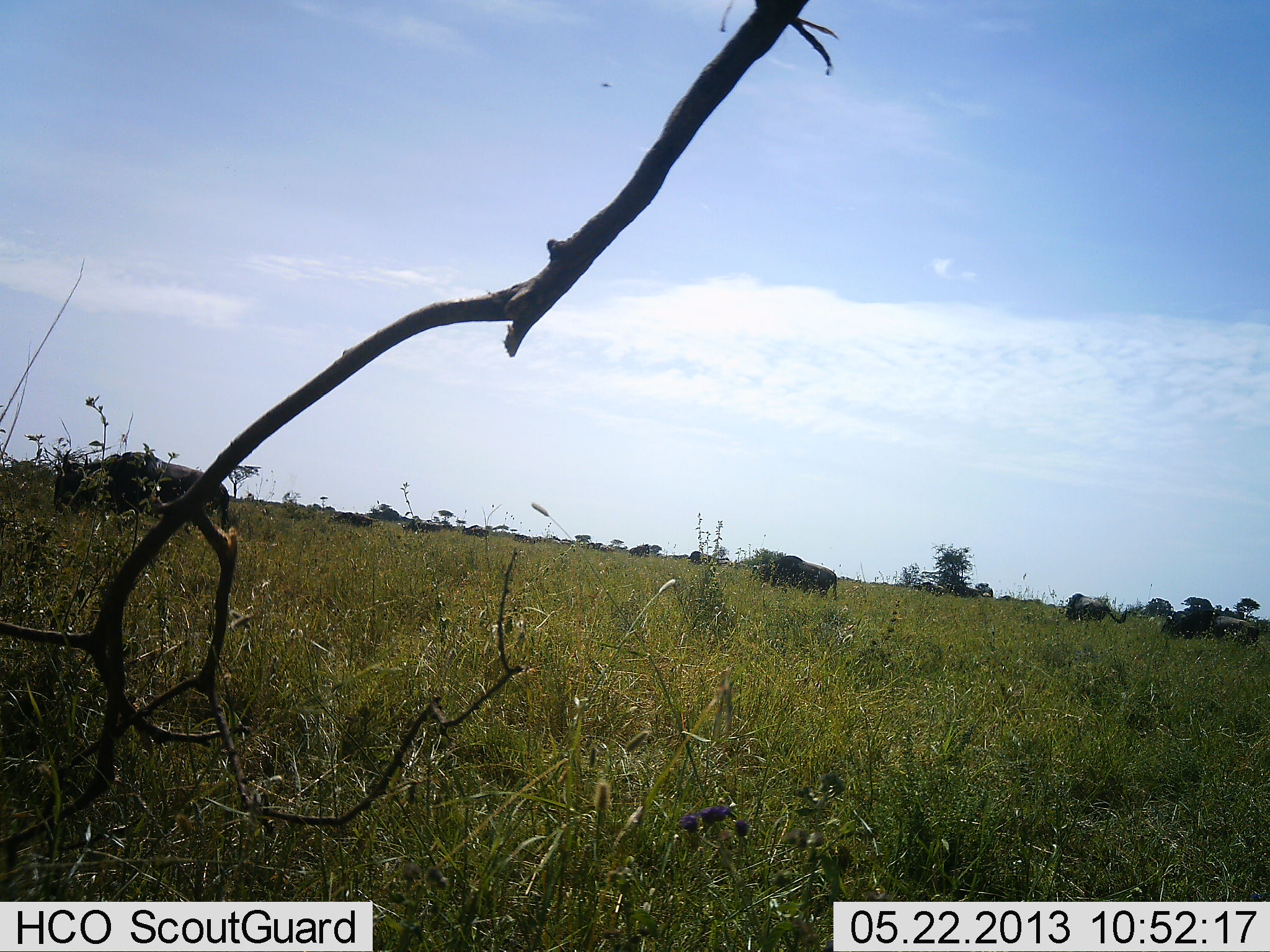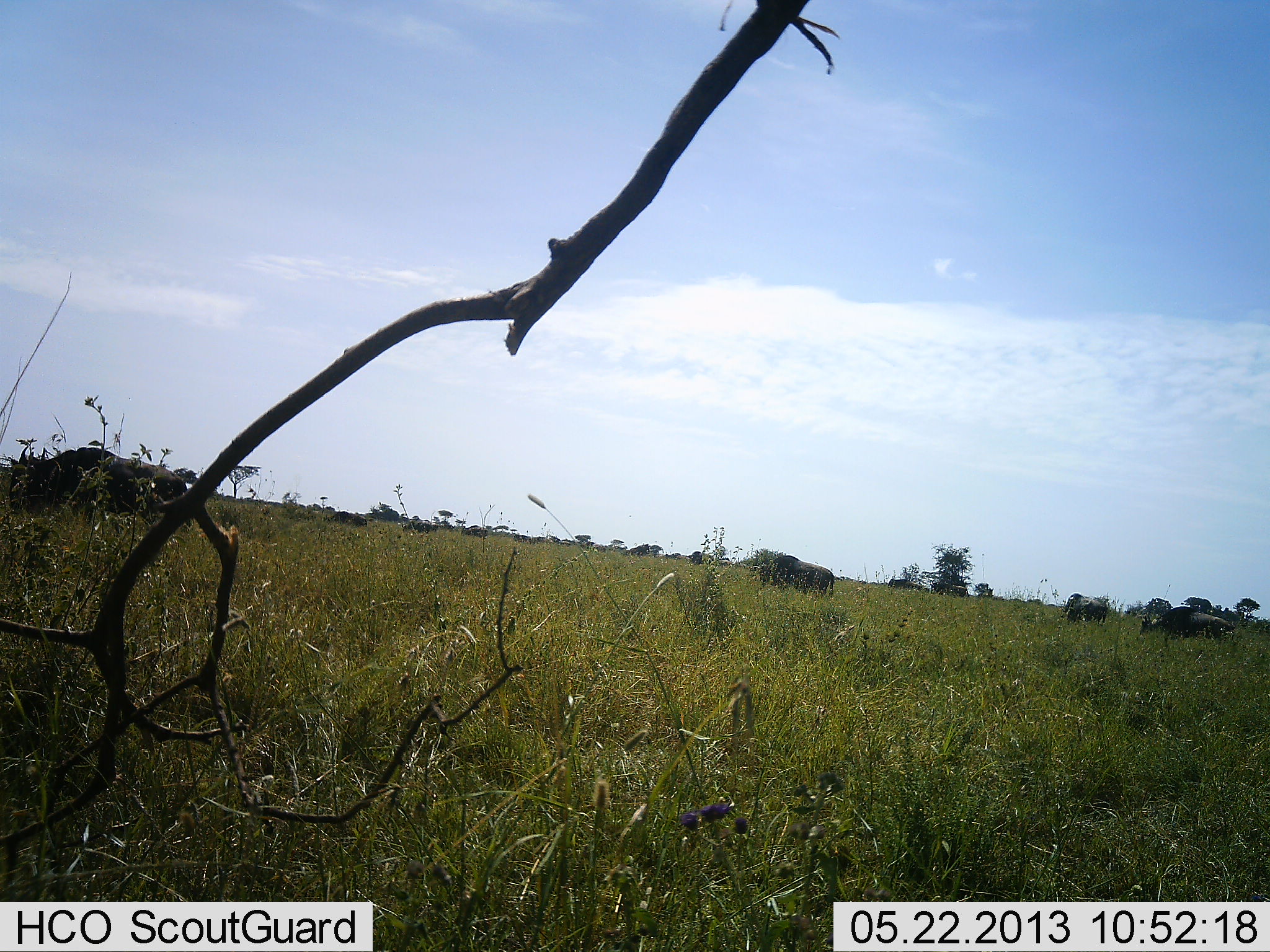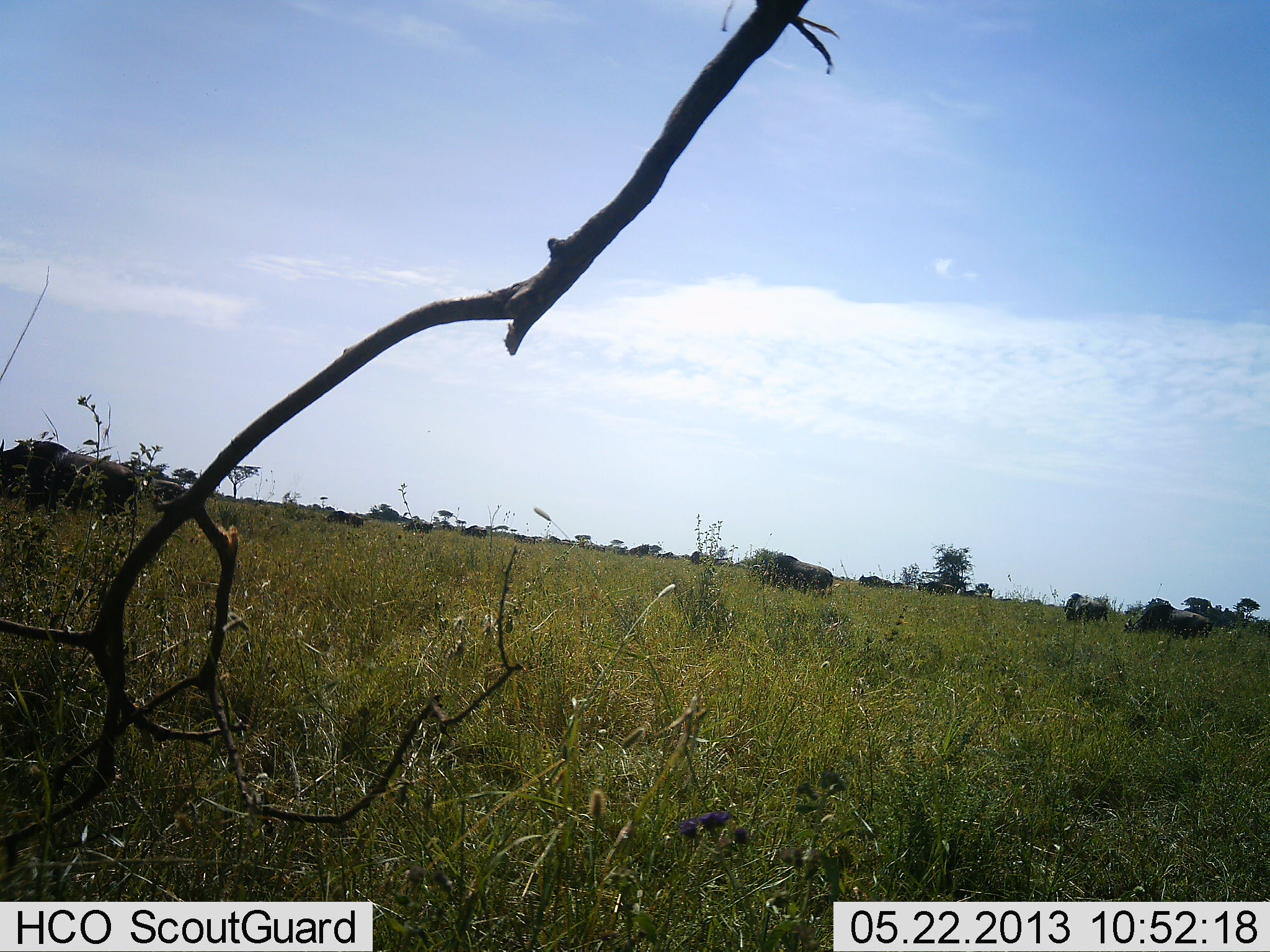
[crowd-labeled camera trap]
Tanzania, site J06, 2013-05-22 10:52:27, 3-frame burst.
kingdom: Animalia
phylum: Chordata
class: Mammalia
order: Artiodactyla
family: Bovidae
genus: Connochaetes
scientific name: Connochaetes taurinus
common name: blue wildebeest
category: wildebeest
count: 11-50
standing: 20%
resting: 0%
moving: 100%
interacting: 0%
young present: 0%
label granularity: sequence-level